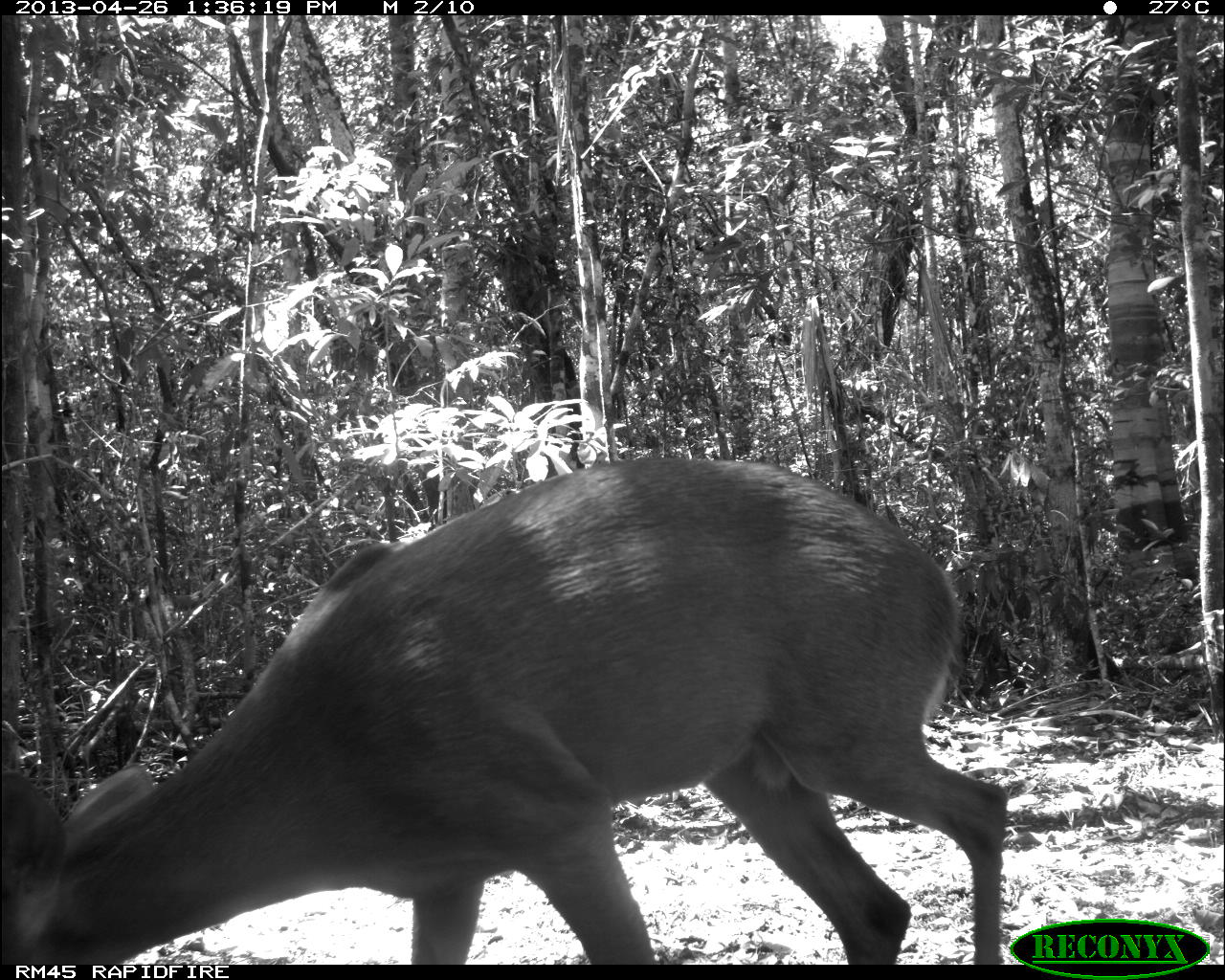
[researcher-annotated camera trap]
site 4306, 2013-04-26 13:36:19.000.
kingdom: Animalia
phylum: Chordata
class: Mammalia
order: Artiodactyla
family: Cervidae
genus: Odocoileus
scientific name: Odocoileus pandora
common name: yucatán brown brocket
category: mazama pandora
Mazama pandora (yucatán brown brocket) (Odocoileus pandora), count 1, sex male.